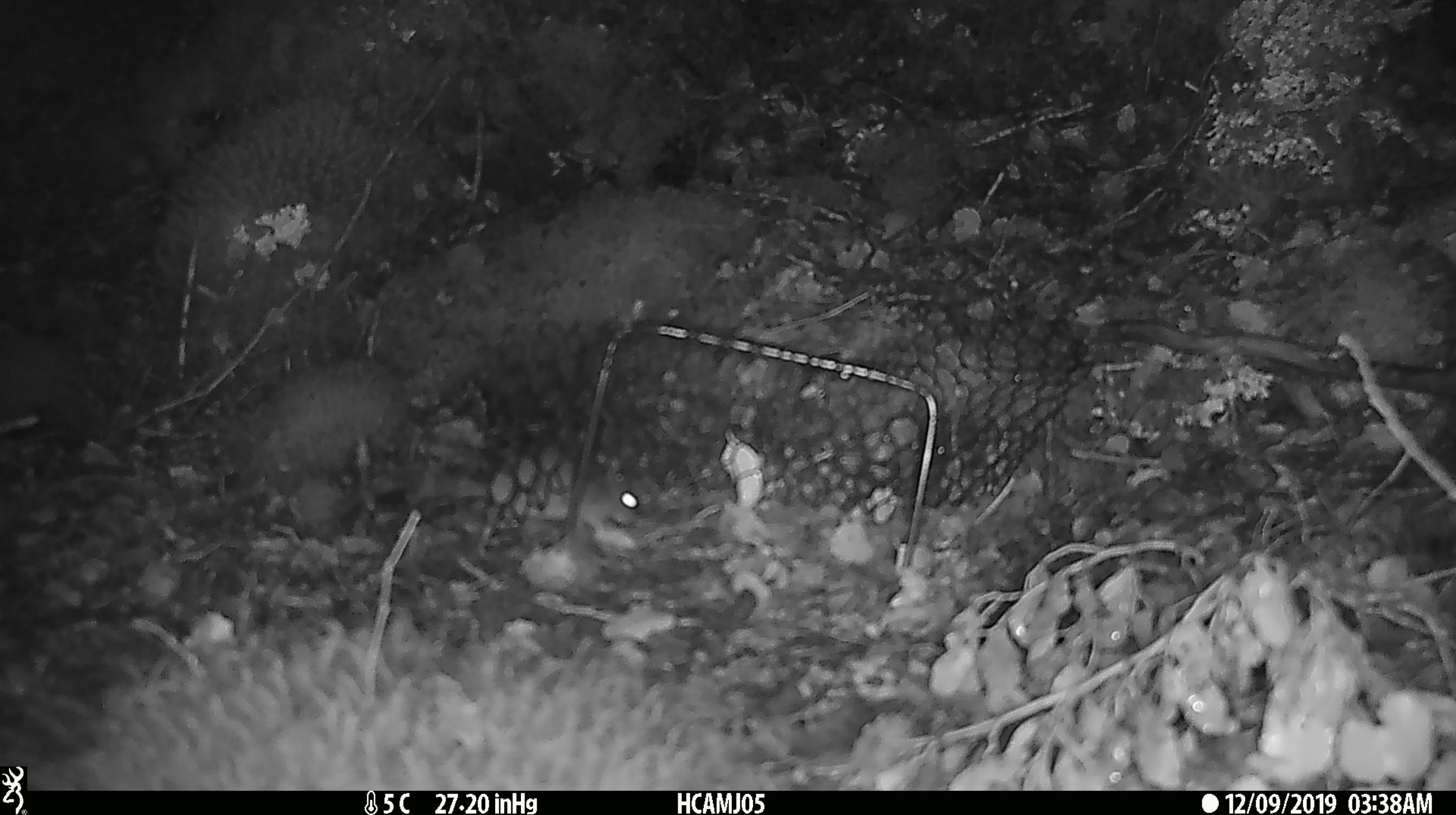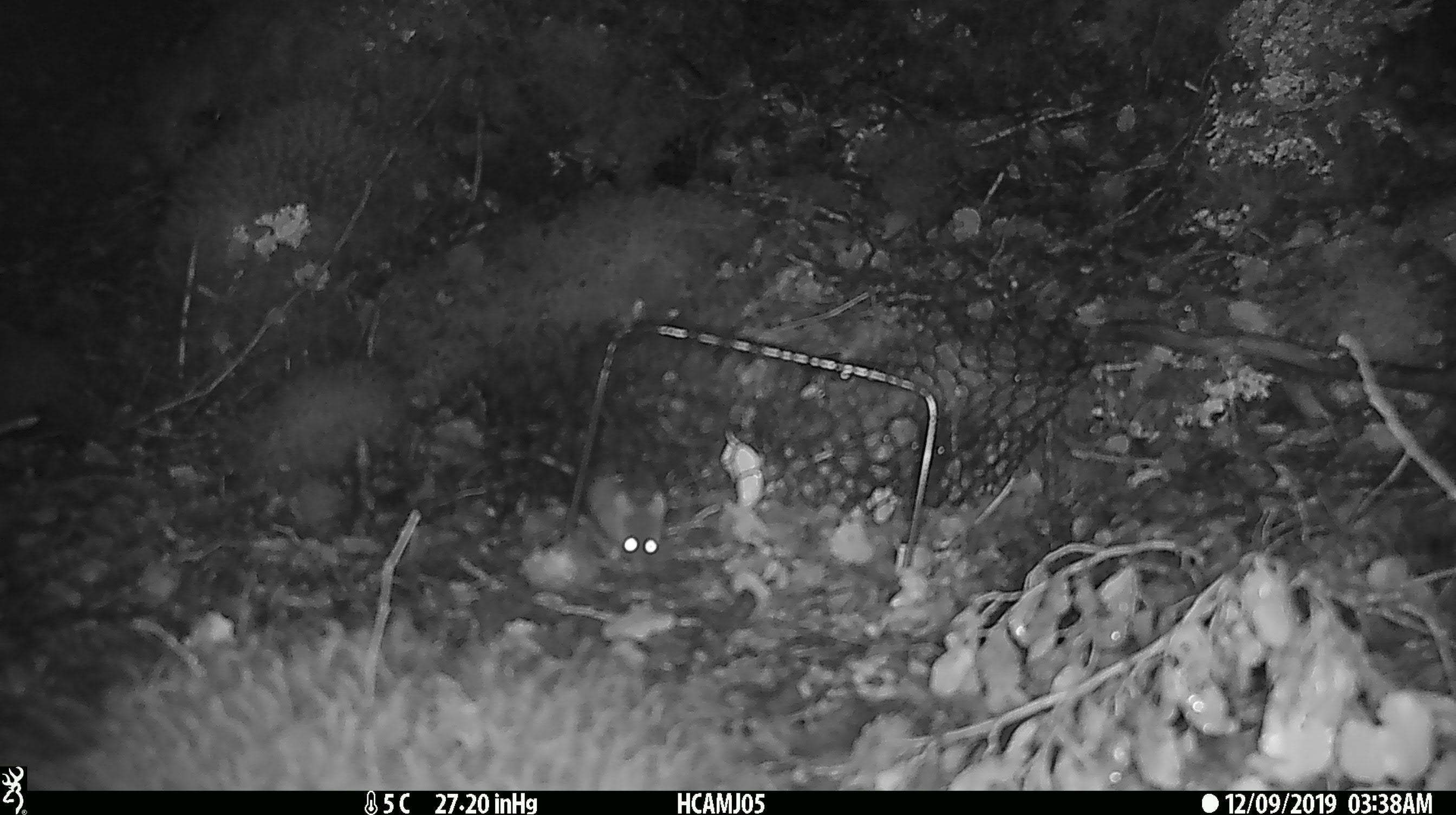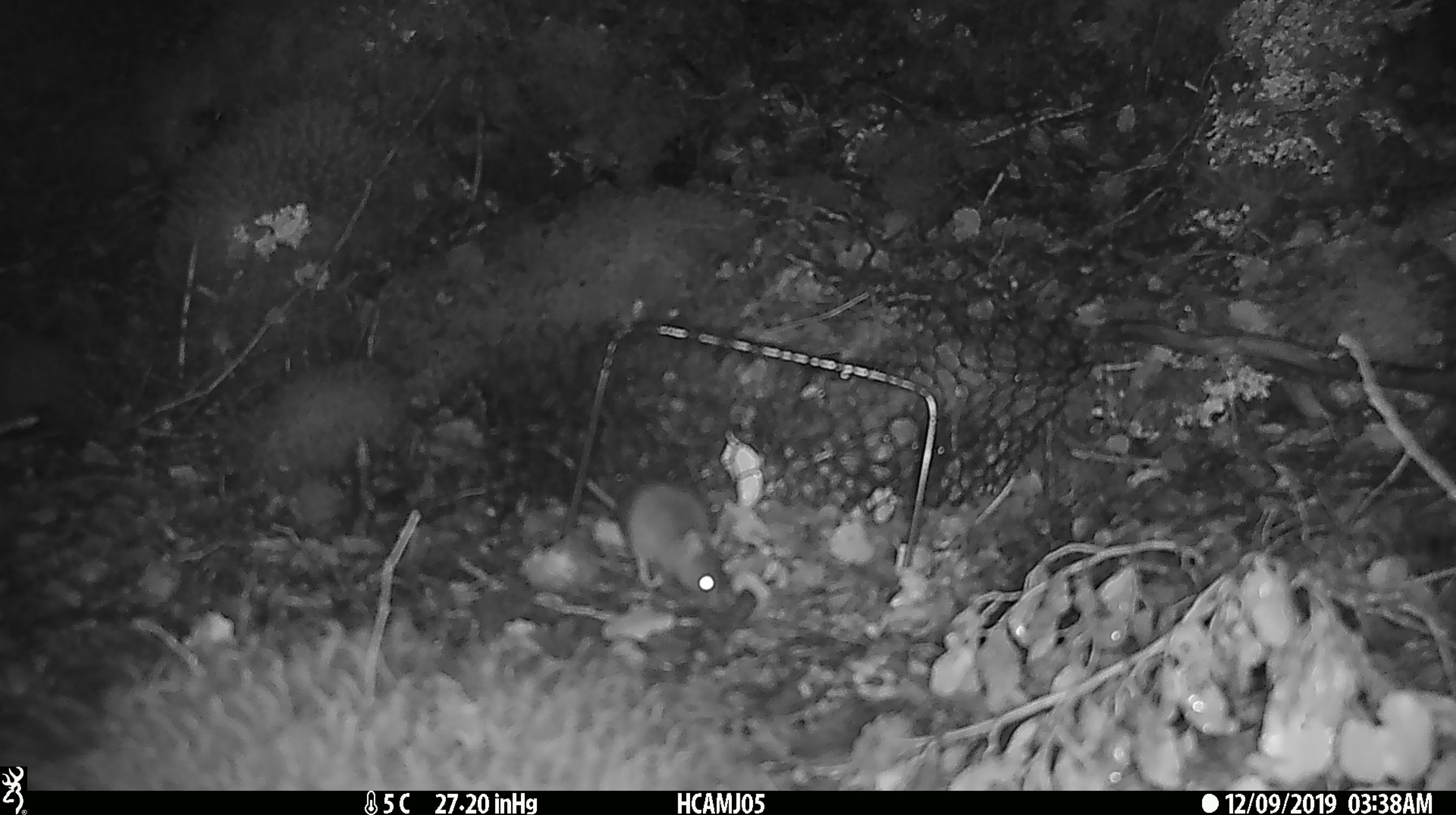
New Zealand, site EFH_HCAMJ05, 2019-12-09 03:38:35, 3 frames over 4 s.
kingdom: Animalia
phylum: Chordata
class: Mammalia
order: Rodentia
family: Muridae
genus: Mus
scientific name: Mus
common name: mouse